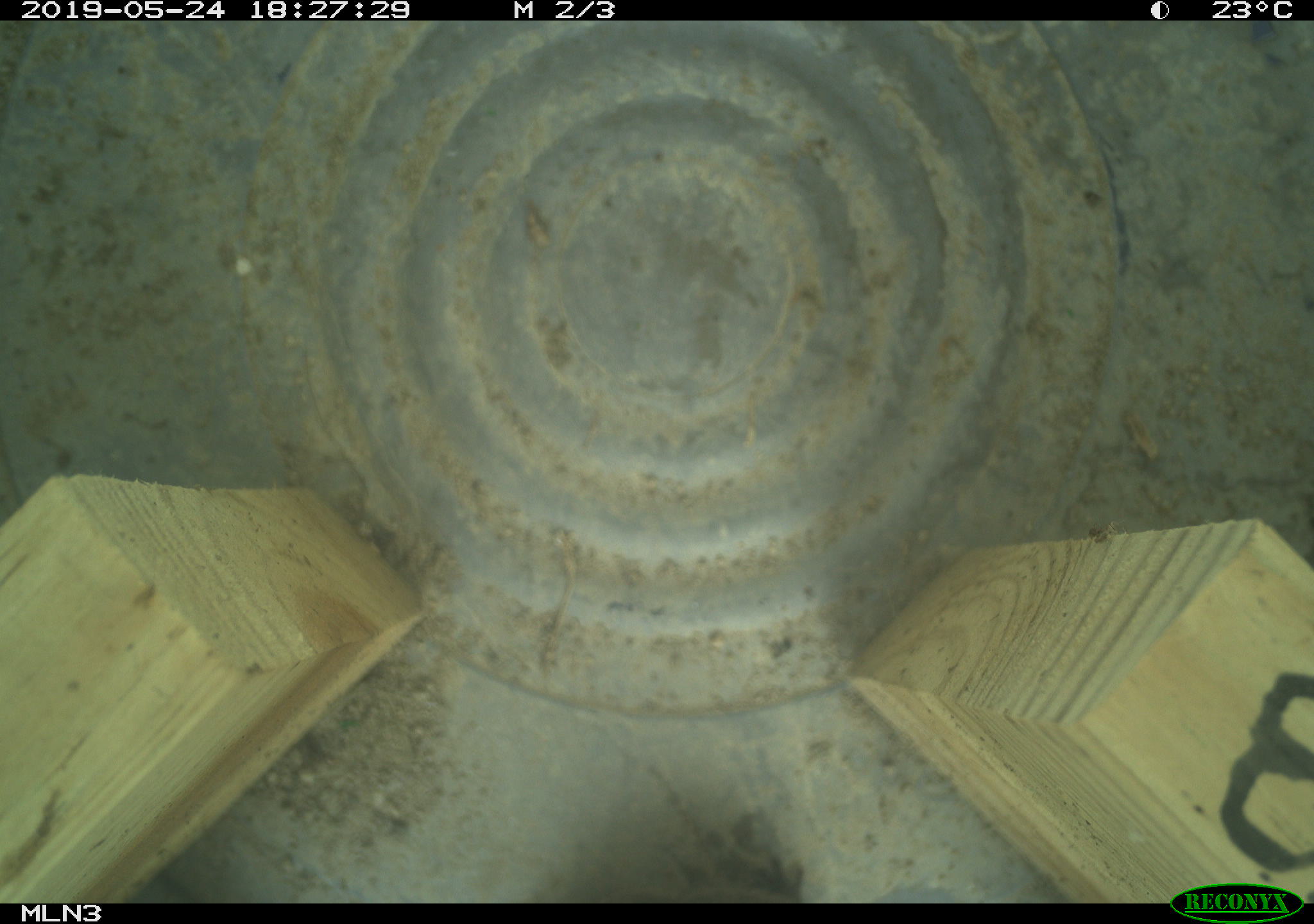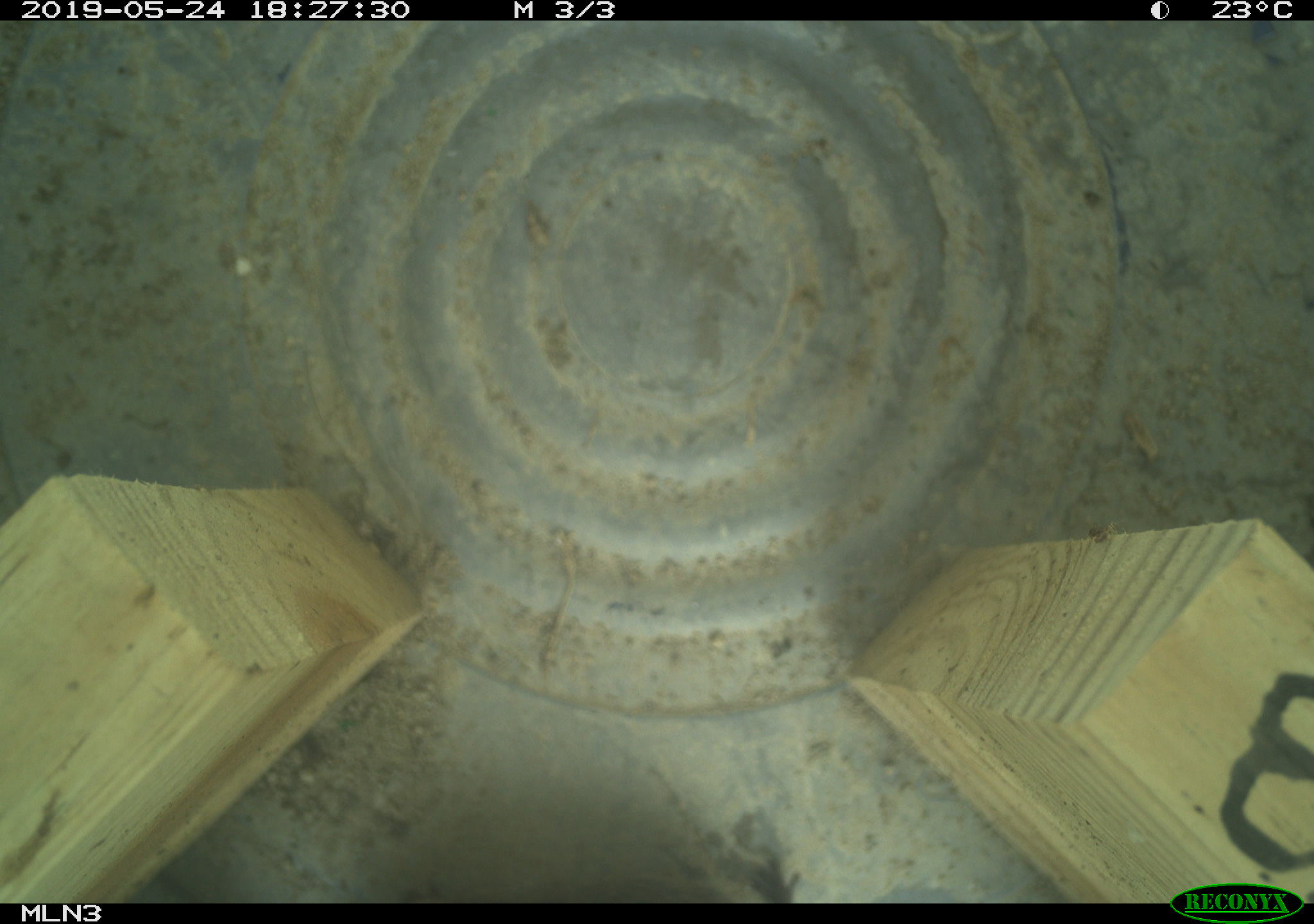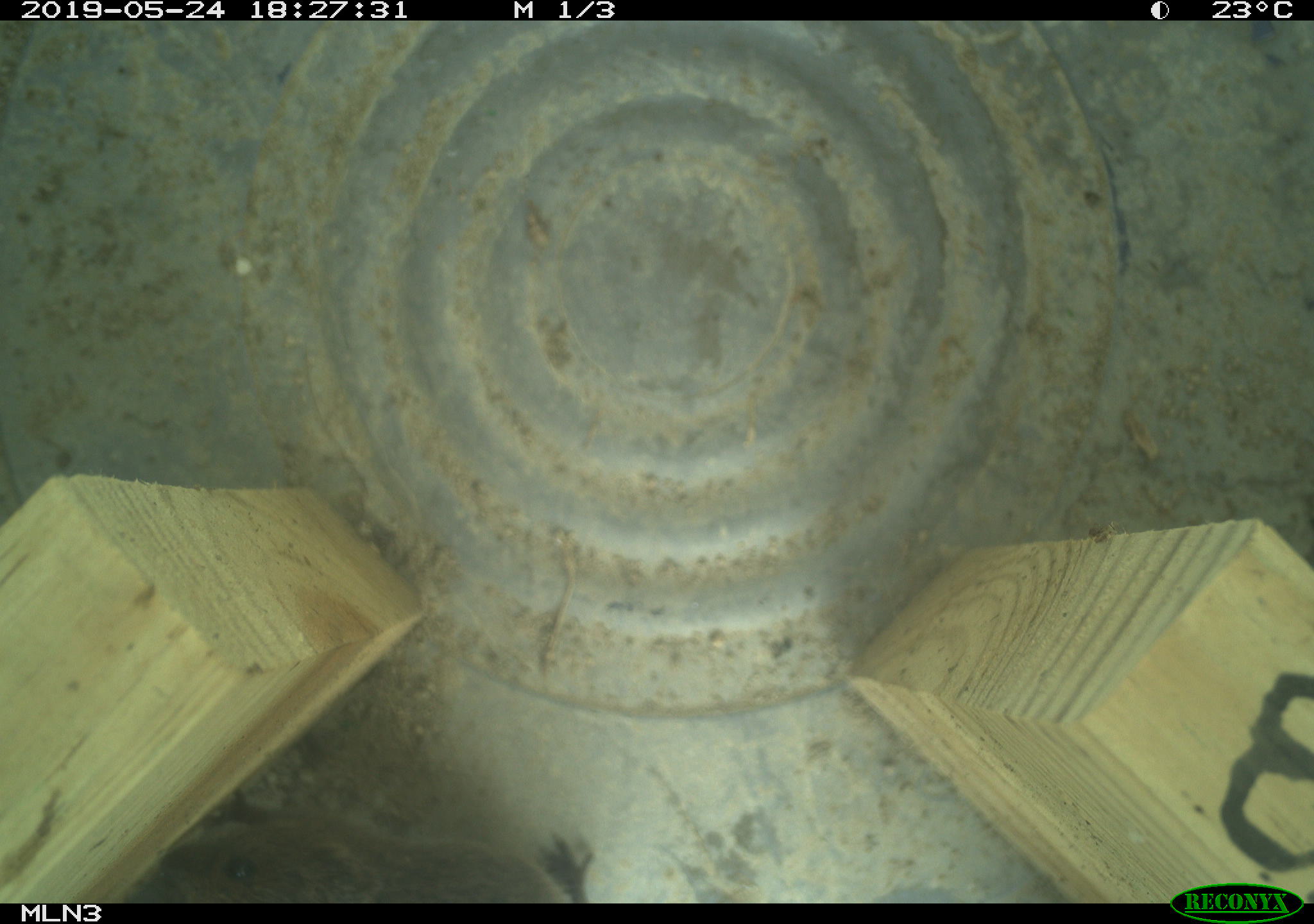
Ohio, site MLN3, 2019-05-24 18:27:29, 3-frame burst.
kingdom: Animalia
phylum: Chordata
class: Mammalia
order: Rodentia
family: Cricetidae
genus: Microtus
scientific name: Microtus pennsylvanicus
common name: meadow vole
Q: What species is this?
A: Meadow vole (Microtus pennsylvanicus).